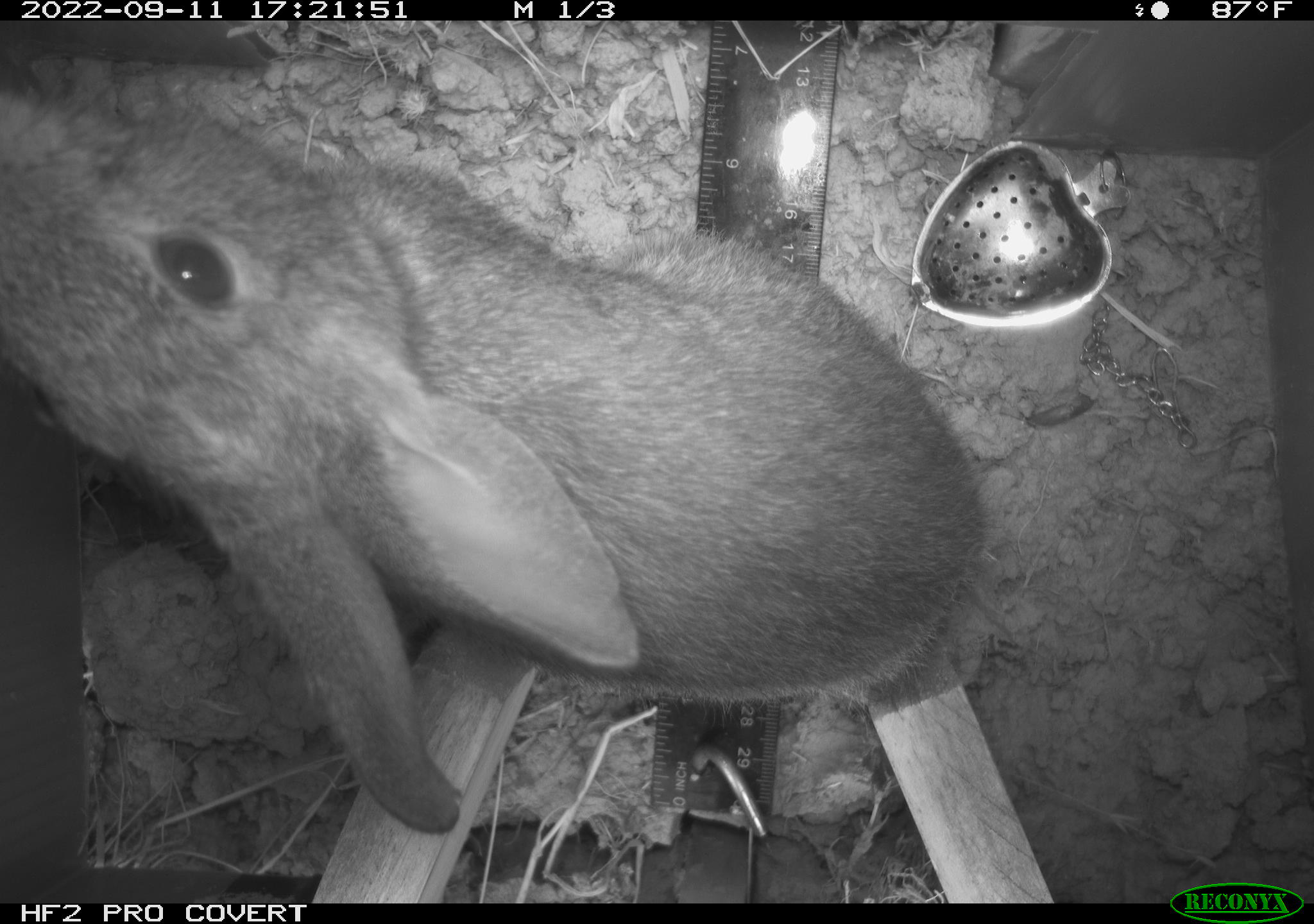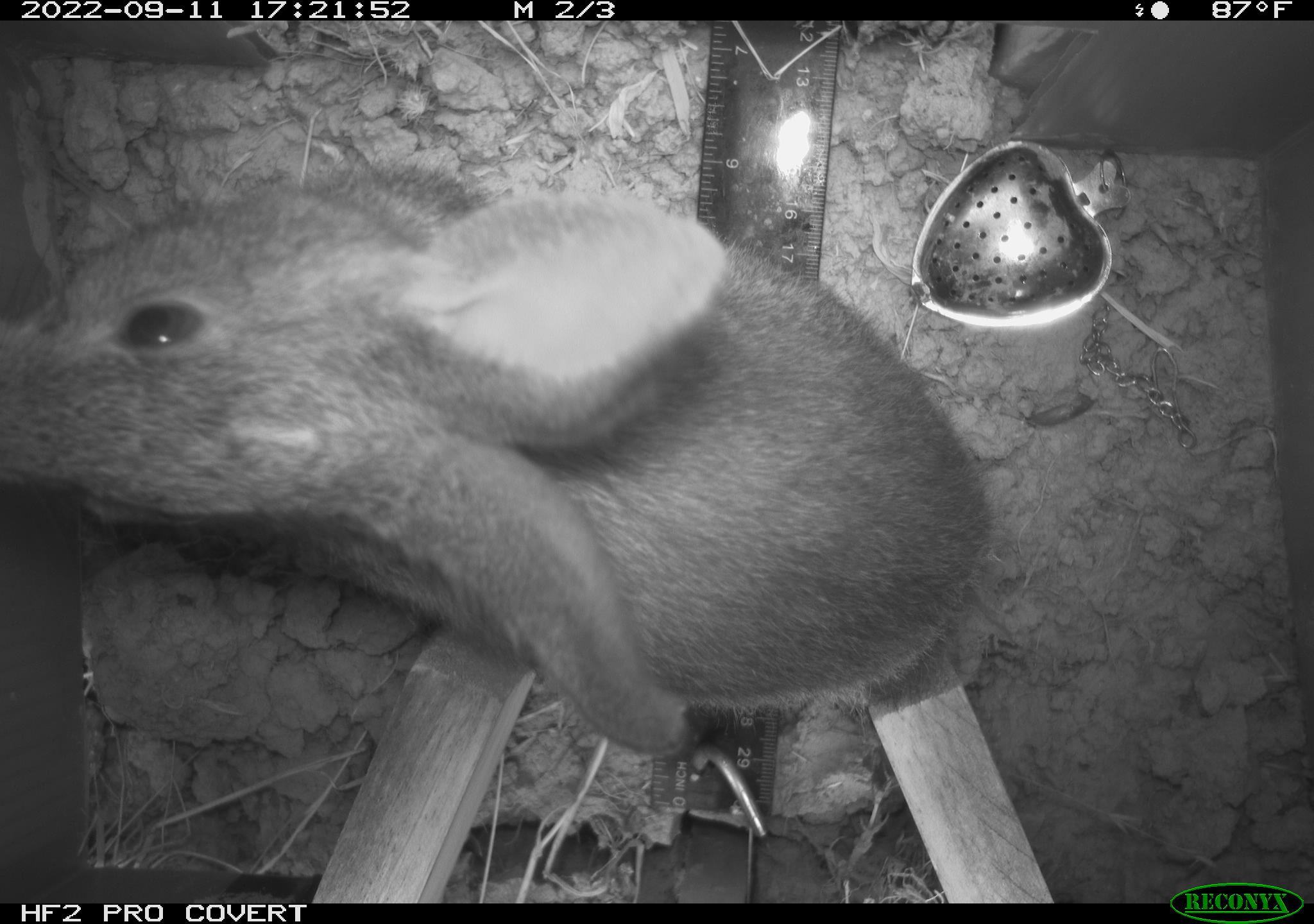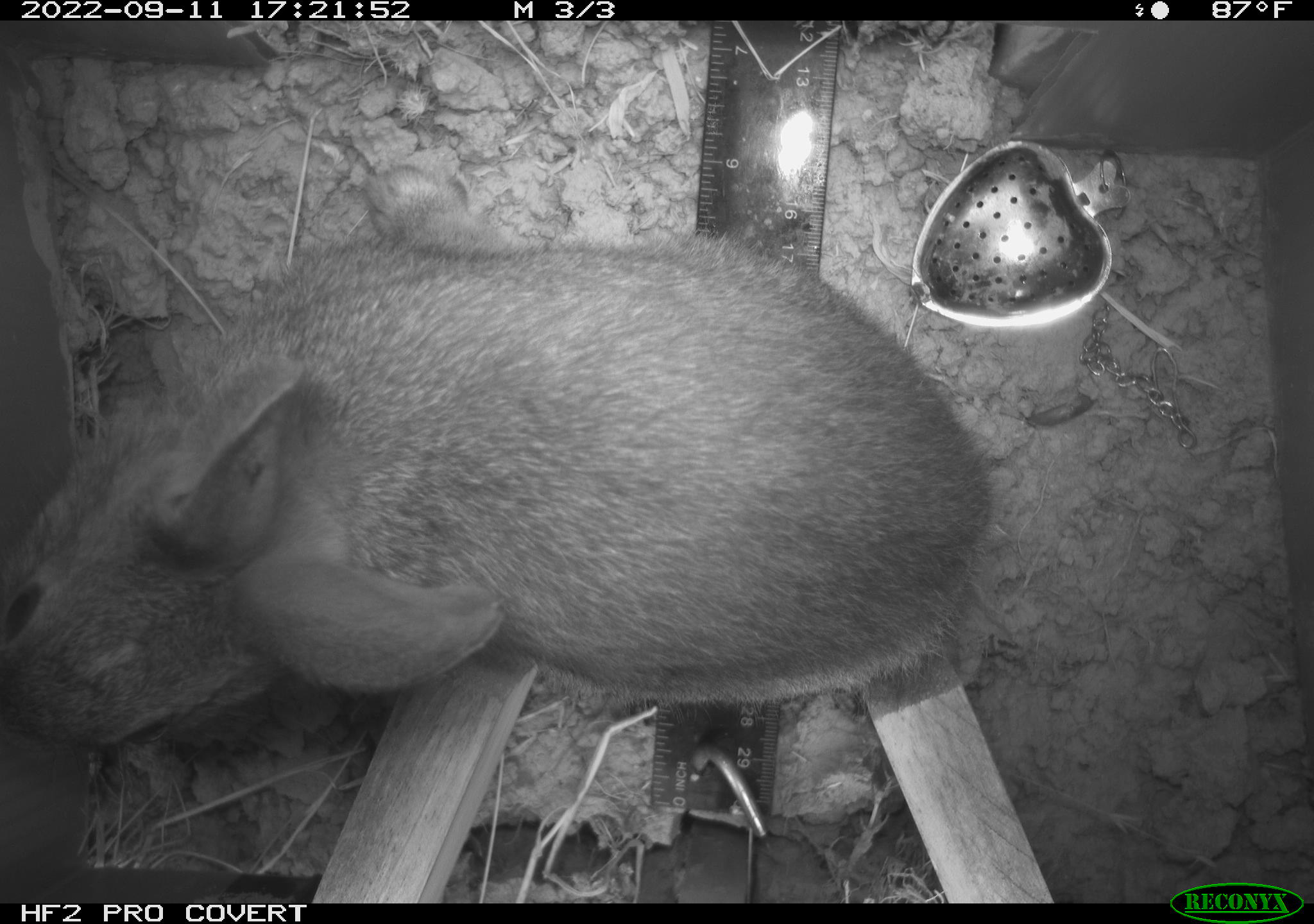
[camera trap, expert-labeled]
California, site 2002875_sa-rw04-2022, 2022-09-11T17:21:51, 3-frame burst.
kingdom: Animalia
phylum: Chordata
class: Mammalia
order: Lagomorpha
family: Leporidae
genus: Sylvilagus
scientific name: Sylvilagus bachmani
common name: brush rabbit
Brush rabbit (Sylvilagus bachmani).